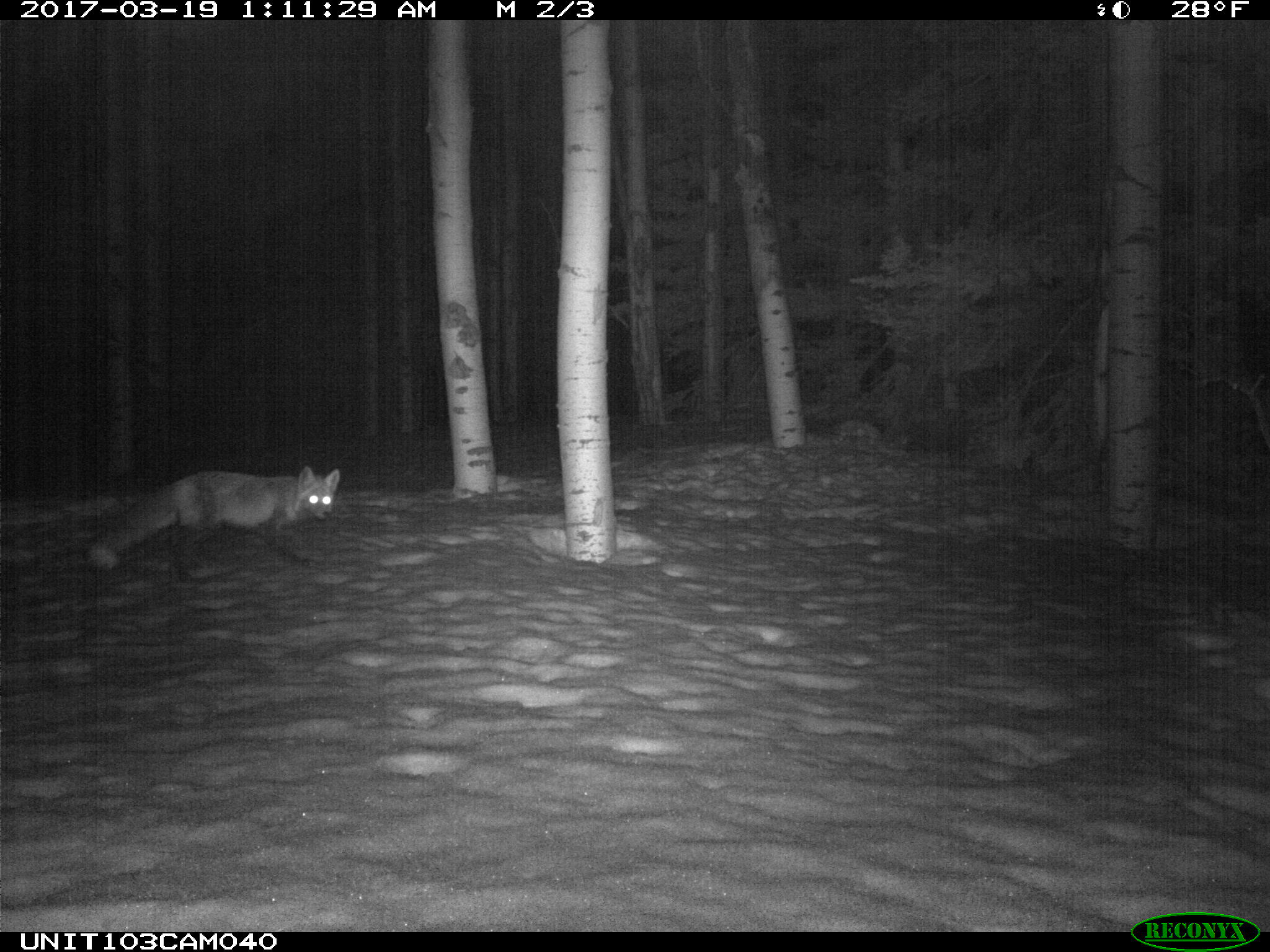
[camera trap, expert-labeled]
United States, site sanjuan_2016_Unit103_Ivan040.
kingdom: Animalia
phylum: Chordata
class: Mammalia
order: Carnivora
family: Canidae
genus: Vulpes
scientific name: Vulpes vulpes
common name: red fox